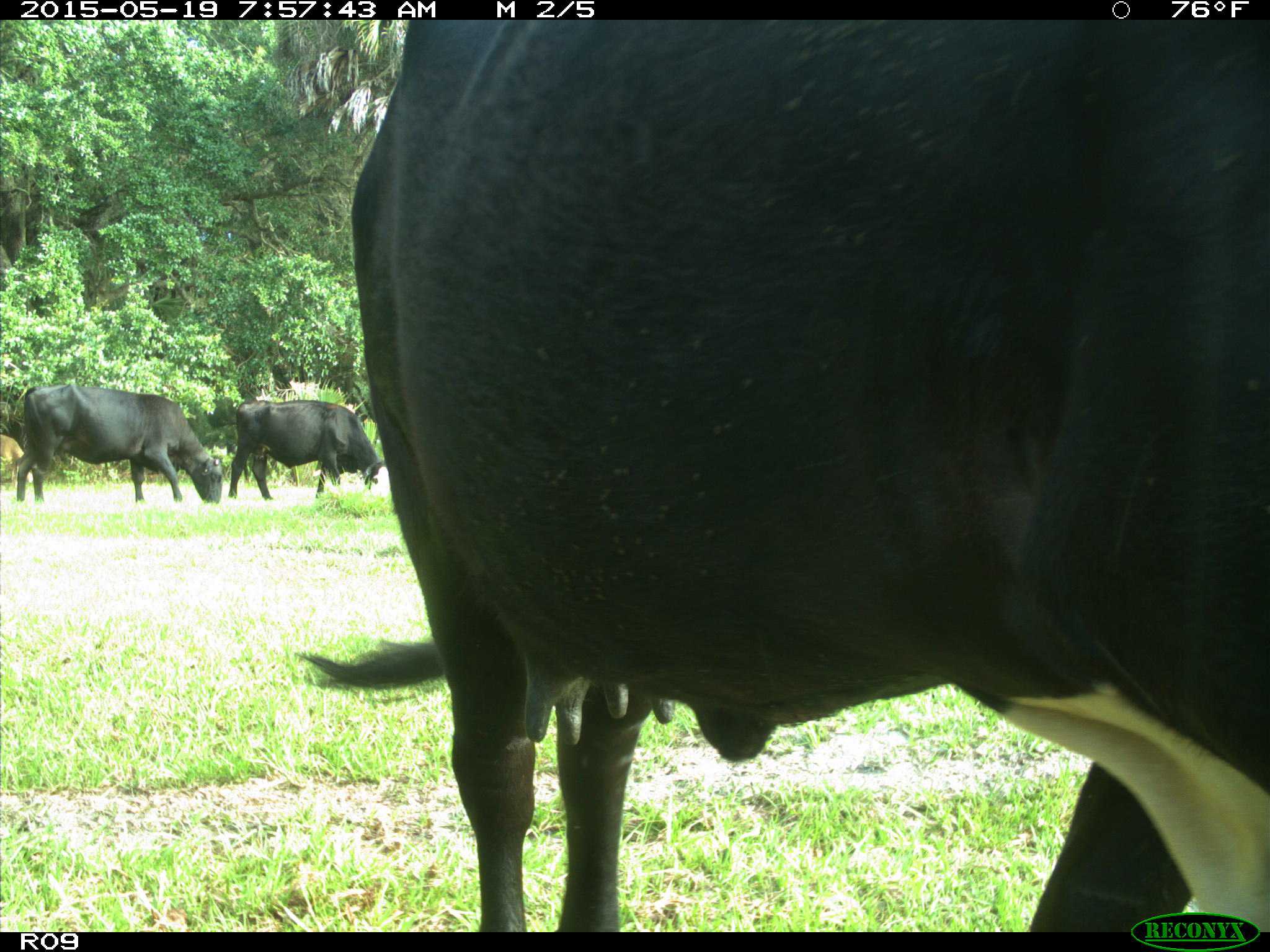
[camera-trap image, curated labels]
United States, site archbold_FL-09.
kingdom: Animalia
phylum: Chordata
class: Mammalia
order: Artiodactyla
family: Bovidae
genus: Bos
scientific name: Bos taurus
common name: domestic cow